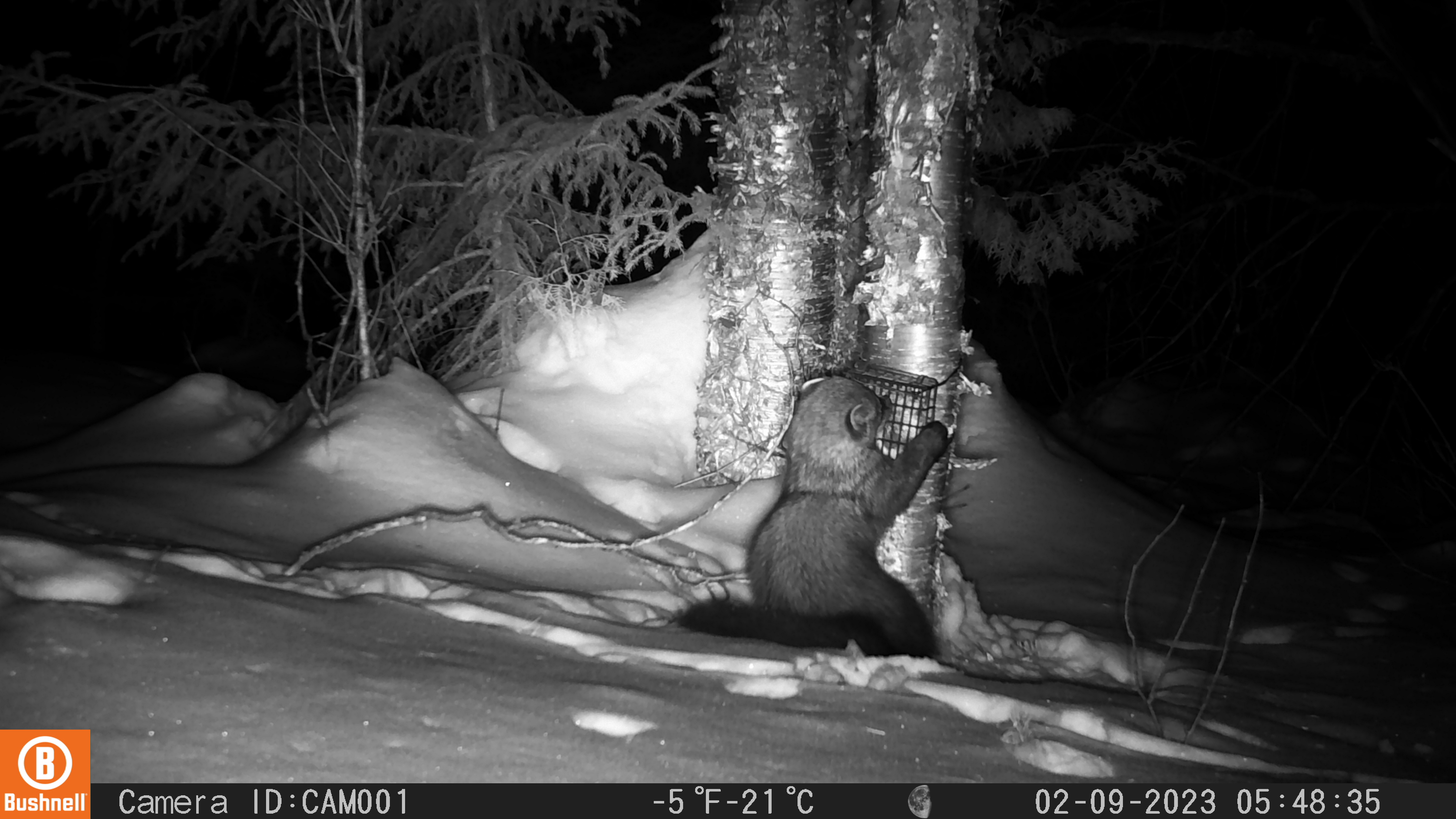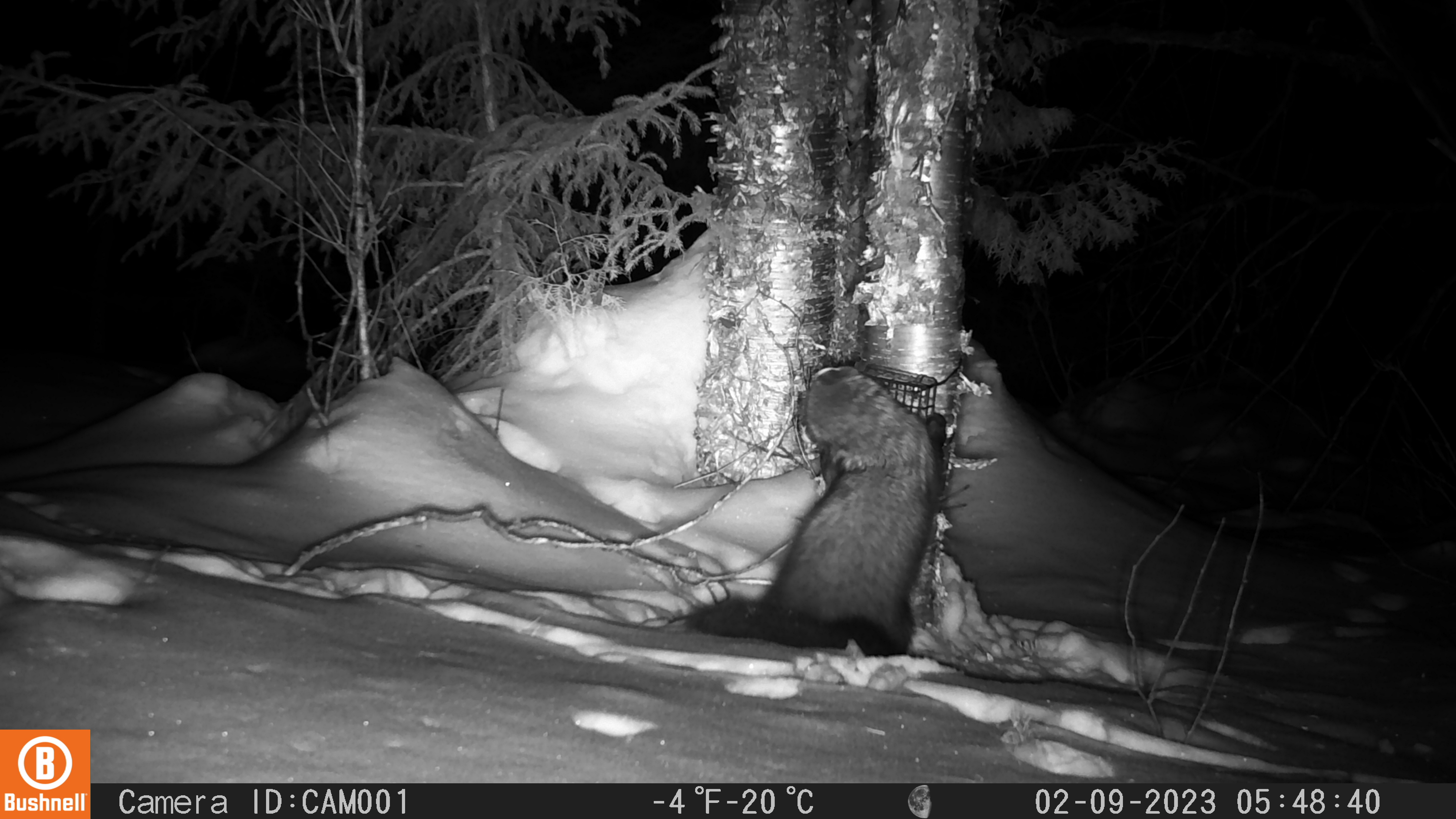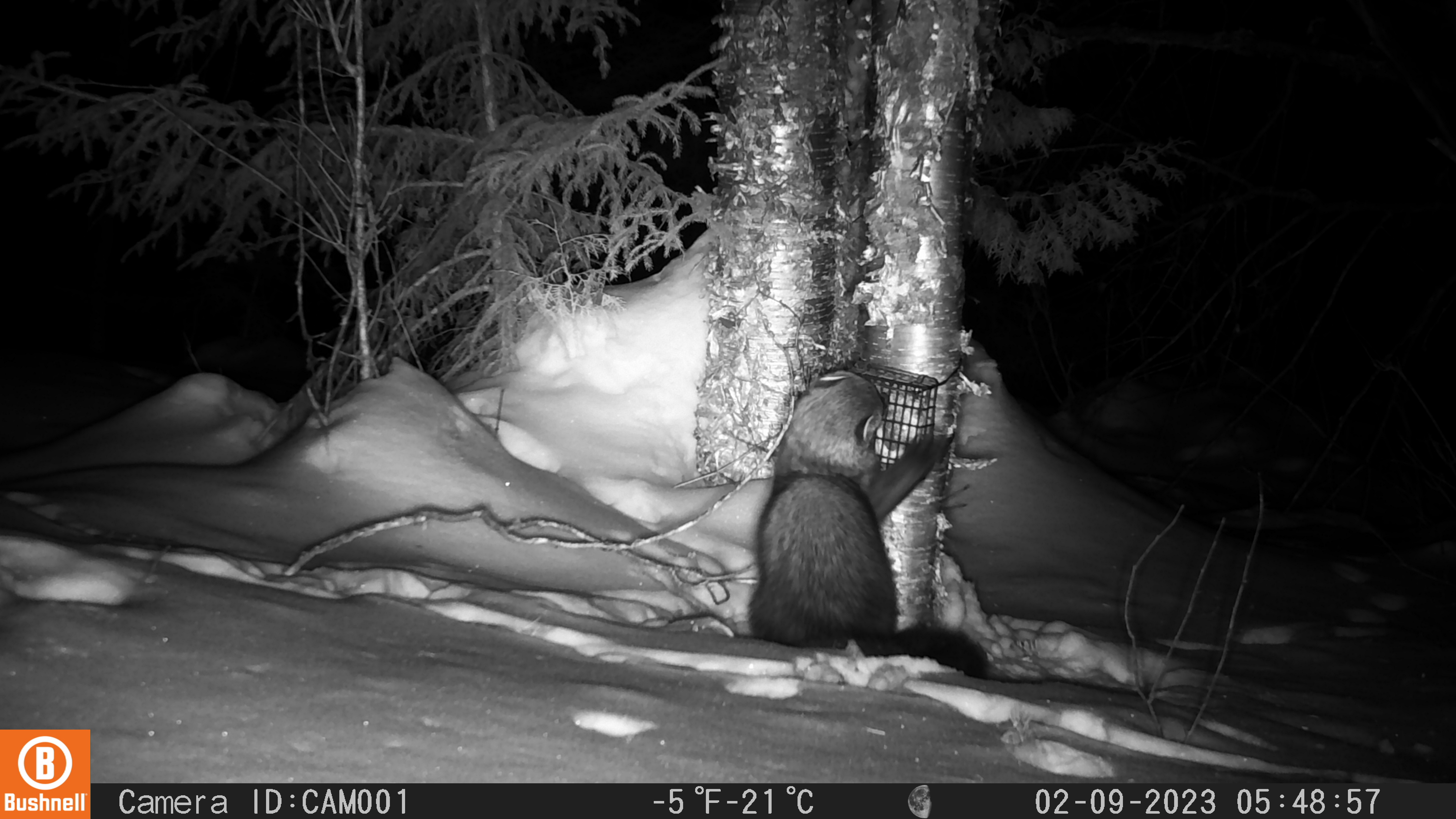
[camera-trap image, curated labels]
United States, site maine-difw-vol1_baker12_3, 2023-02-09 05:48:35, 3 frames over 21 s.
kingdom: Animalia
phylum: Chordata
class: Mammalia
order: Carnivora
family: Mustelidae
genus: Pekania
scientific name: Pekania pennanti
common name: fisher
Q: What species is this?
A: Fisher (Pekania pennanti).